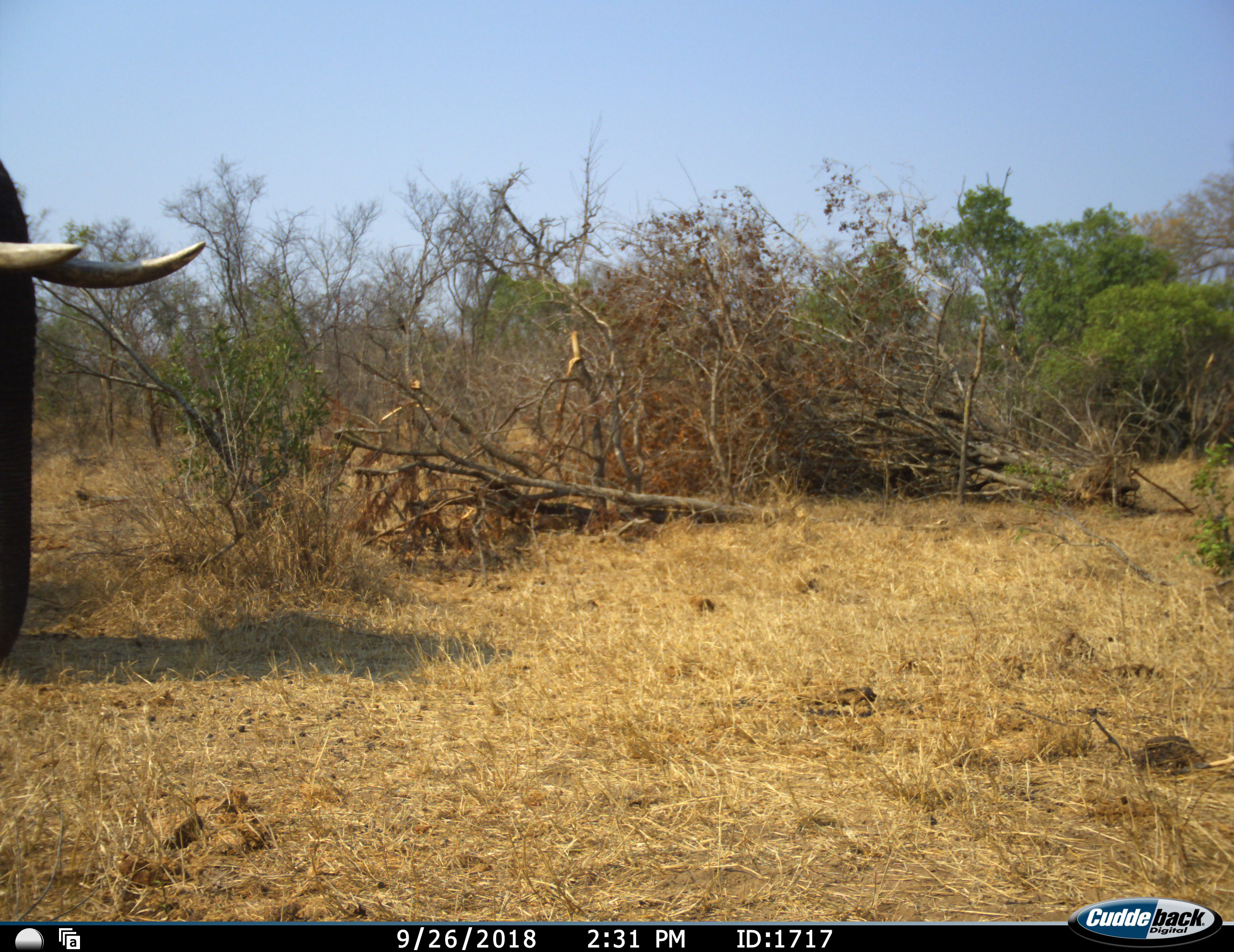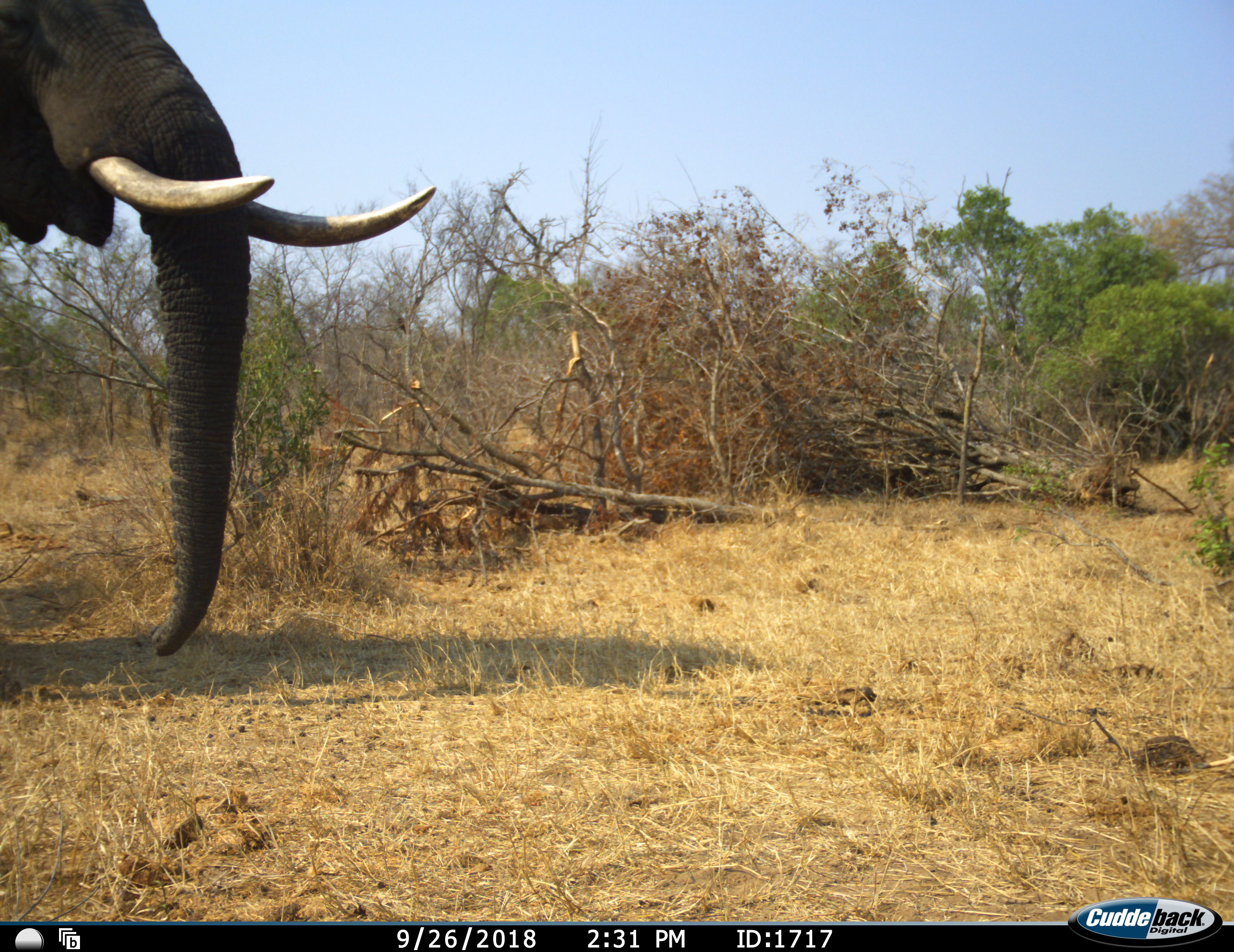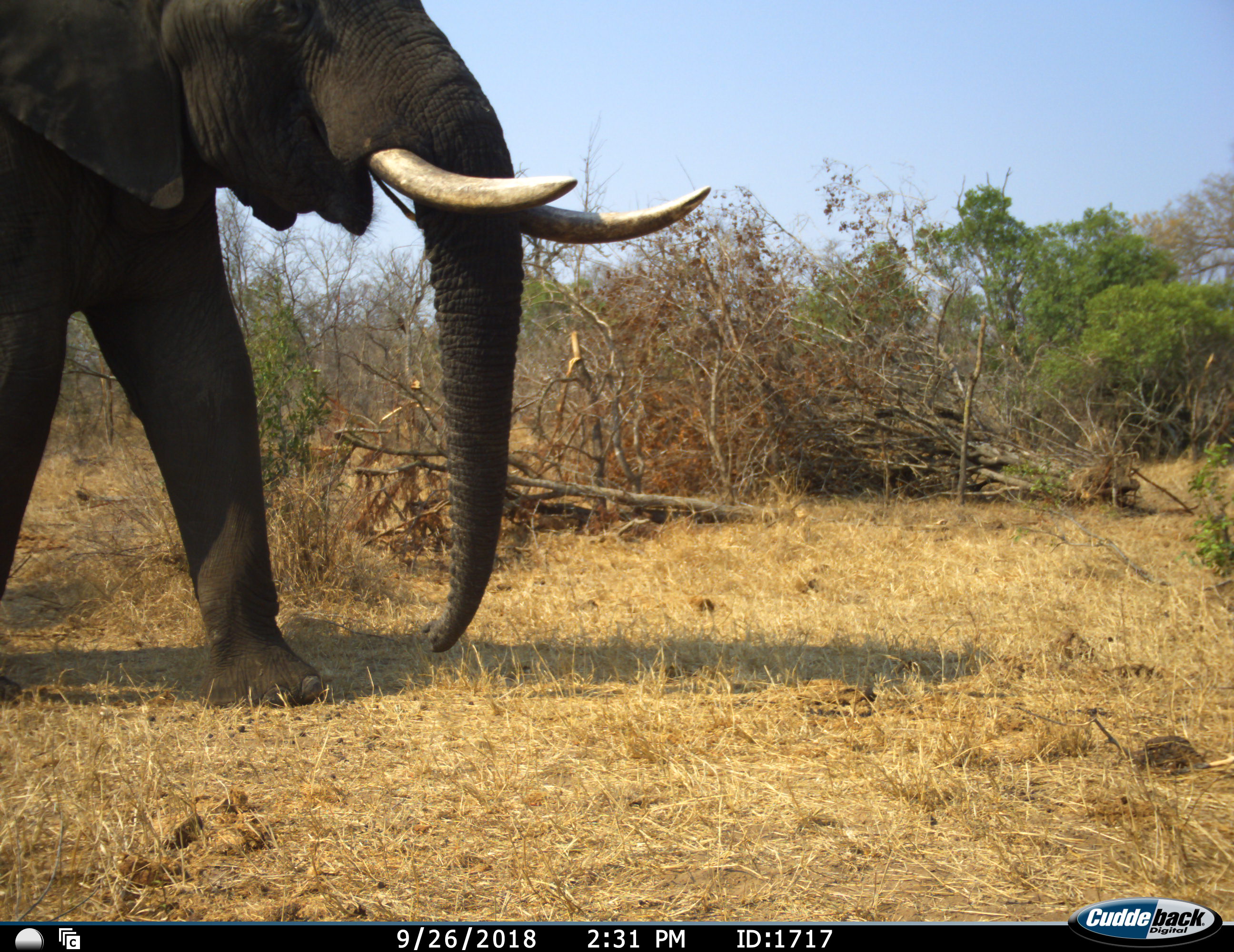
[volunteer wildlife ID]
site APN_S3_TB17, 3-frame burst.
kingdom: Animalia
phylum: Chordata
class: Mammalia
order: Proboscidea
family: Elephantidae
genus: Loxodonta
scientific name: Loxodonta africana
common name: african bush elephant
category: elephant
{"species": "elephant (african bush elephant) (Loxodonta africana)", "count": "1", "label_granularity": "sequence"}